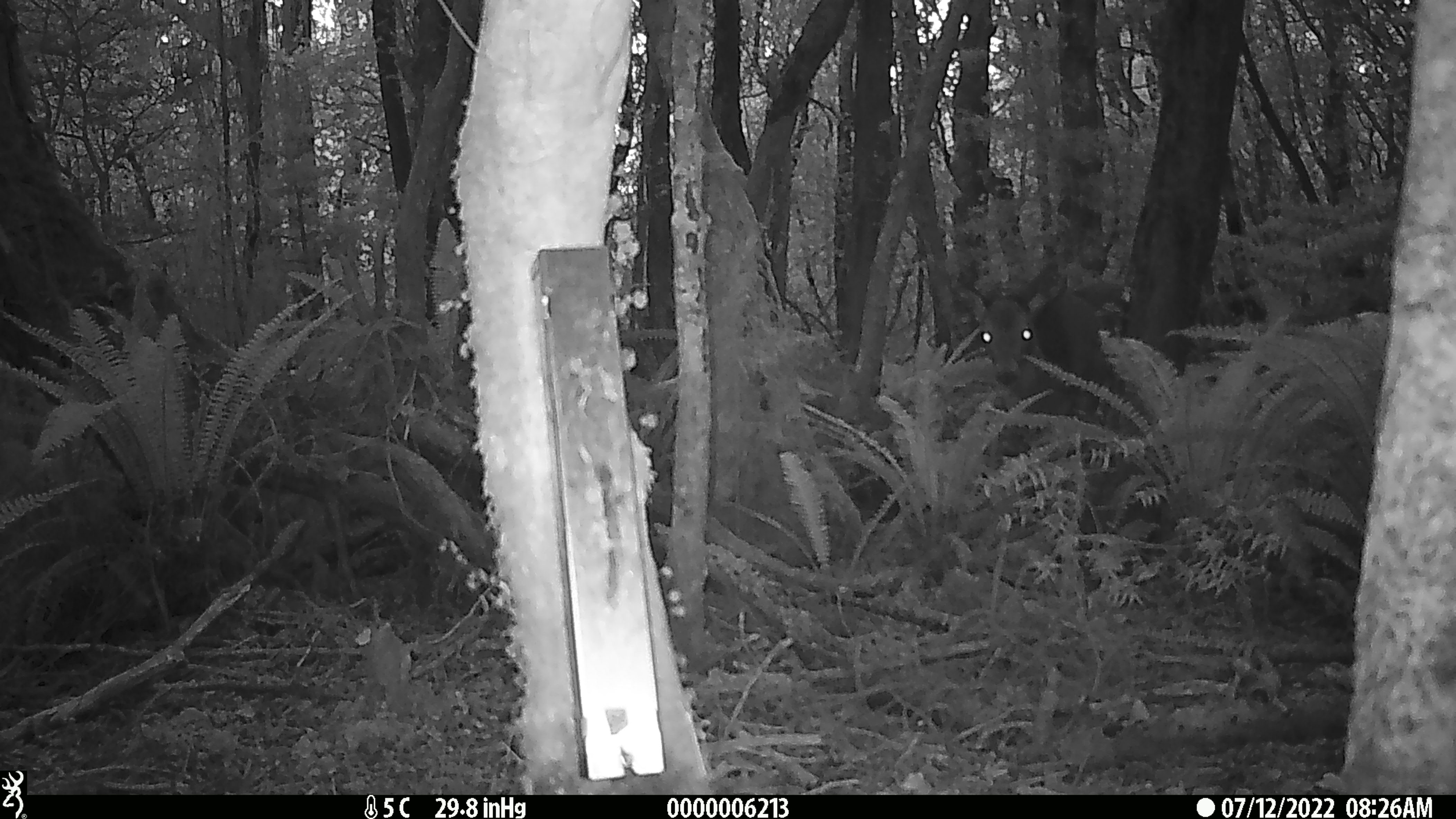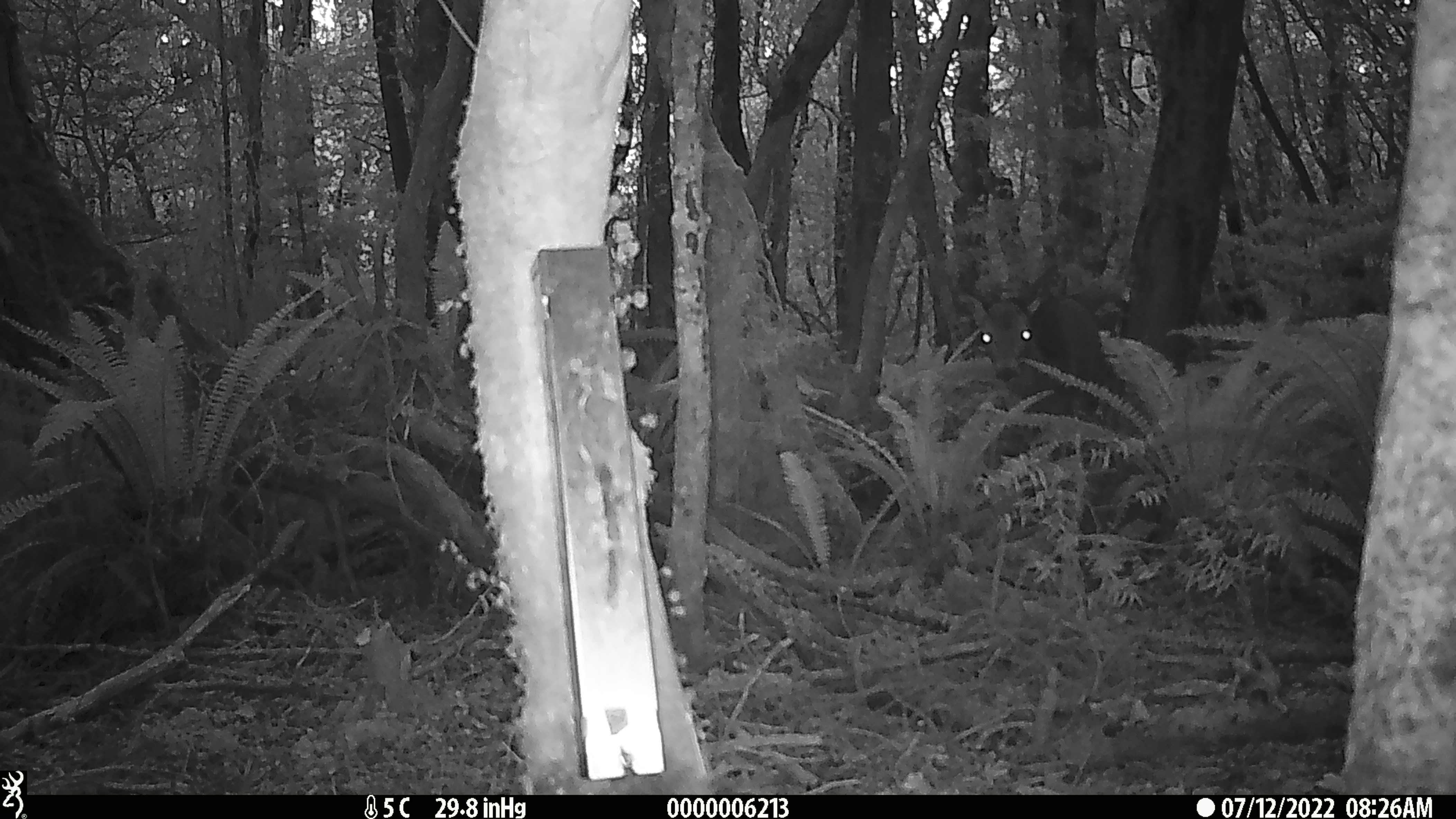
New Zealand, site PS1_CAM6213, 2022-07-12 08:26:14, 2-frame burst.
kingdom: Animalia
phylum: Chordata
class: Mammalia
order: Artiodactyla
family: Cervidae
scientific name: Cervidae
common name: deer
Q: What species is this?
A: Deer (Cervidae).